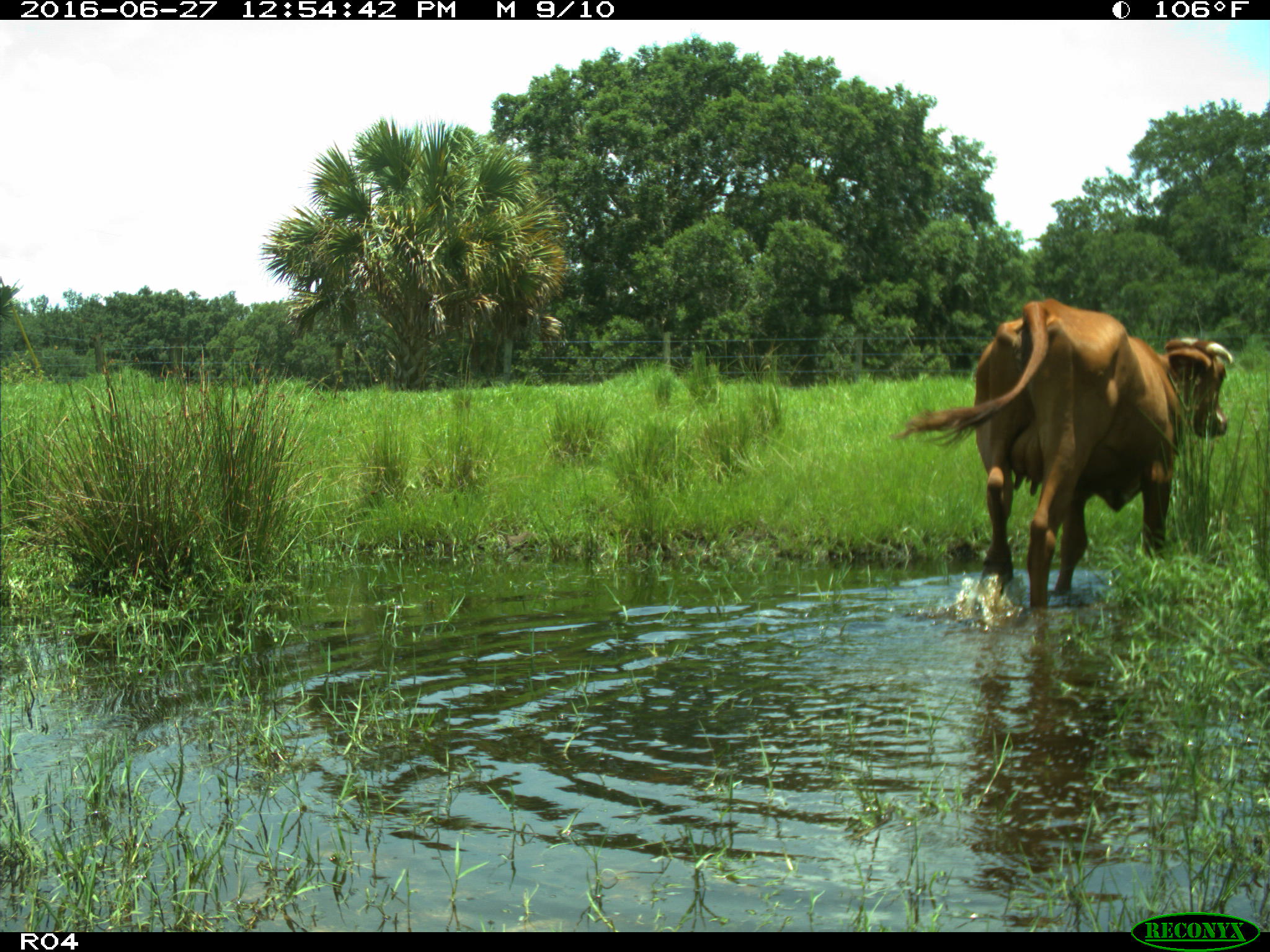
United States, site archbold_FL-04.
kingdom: Animalia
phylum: Chordata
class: Mammalia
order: Artiodactyla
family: Bovidae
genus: Bos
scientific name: Bos taurus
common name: domestic cow